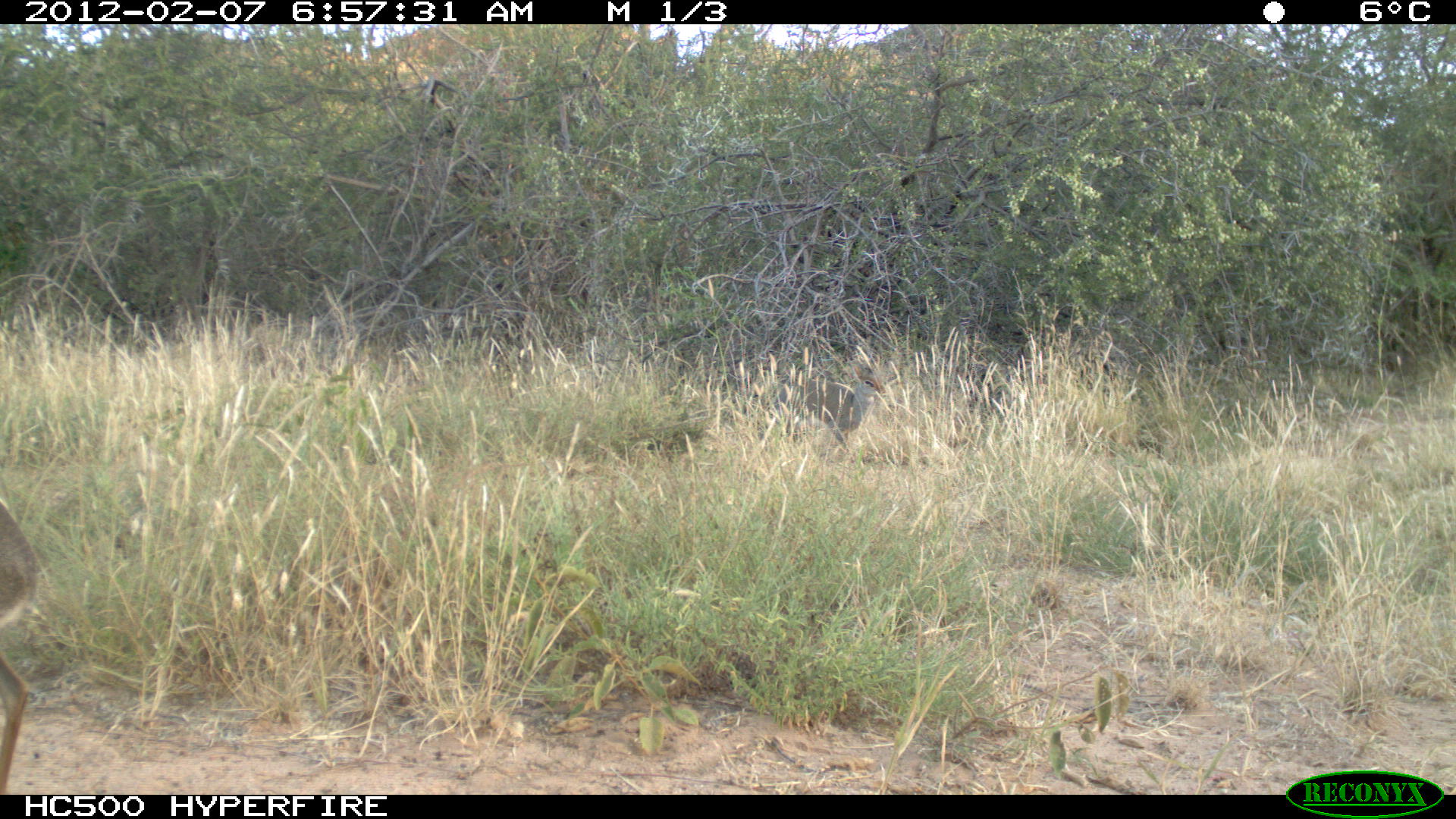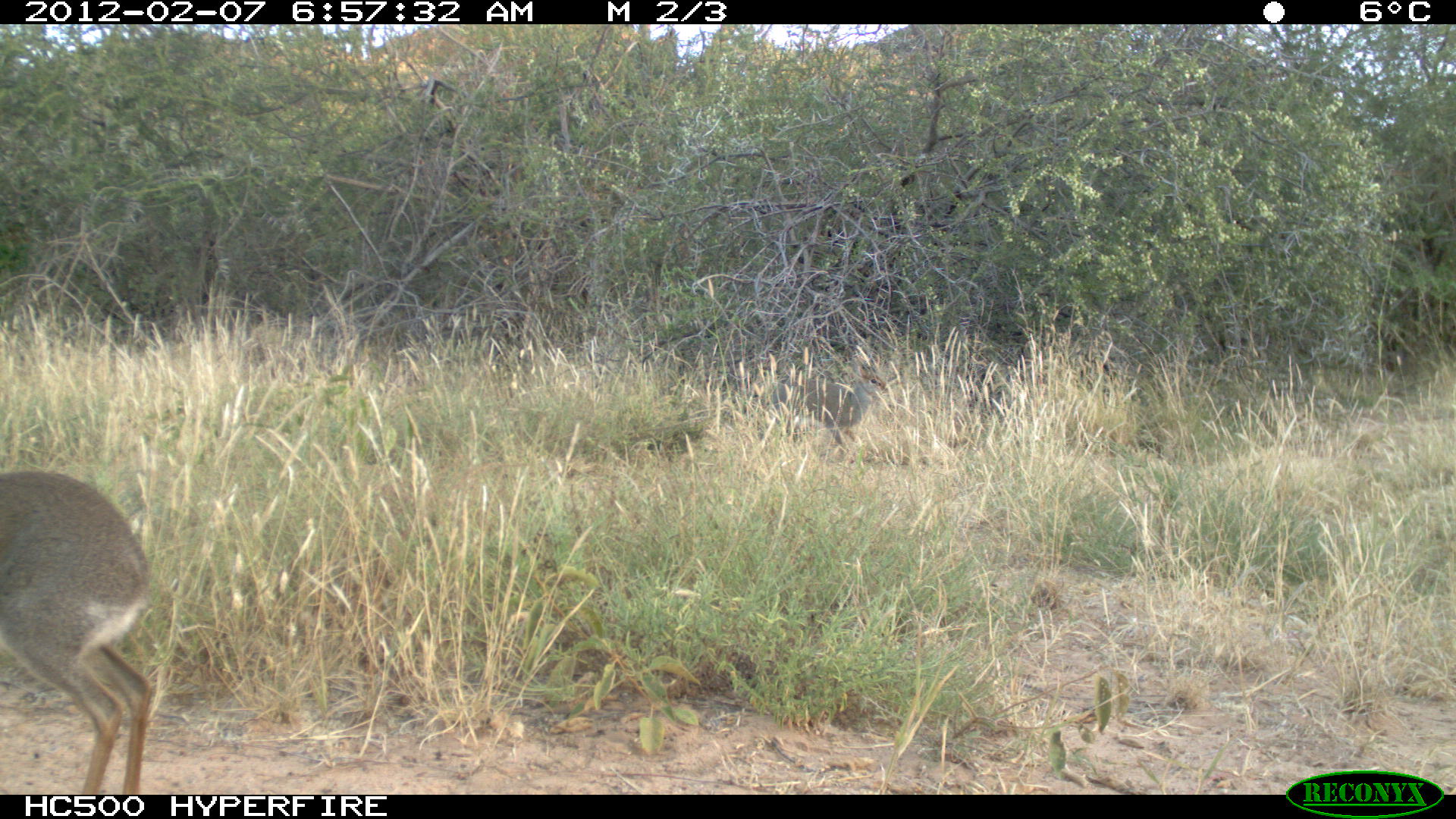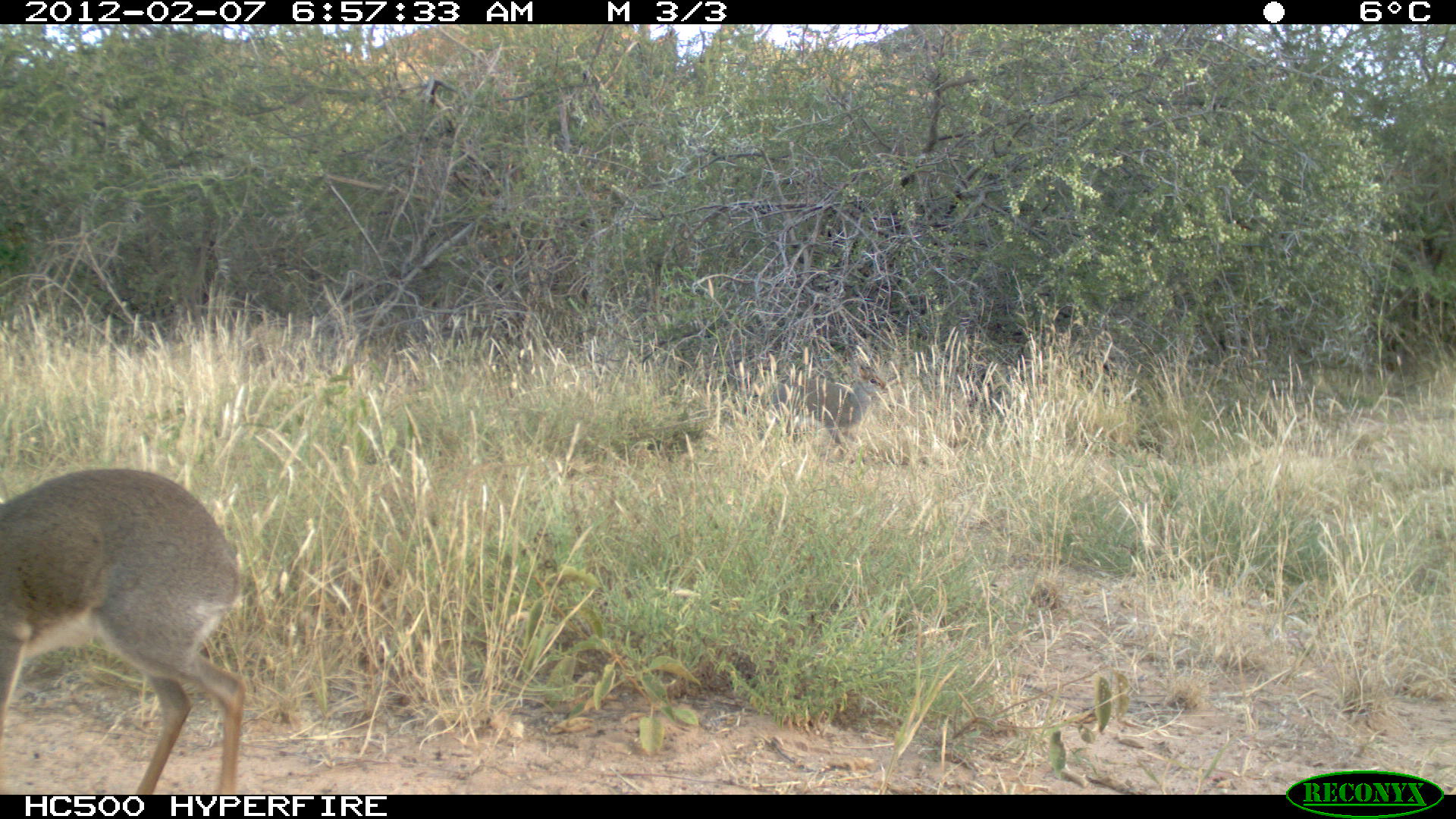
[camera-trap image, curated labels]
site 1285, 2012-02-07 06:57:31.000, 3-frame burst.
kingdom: Animalia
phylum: Chordata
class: Mammalia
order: Artiodactyla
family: Bovidae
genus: Madoqua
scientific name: Madoqua guentheri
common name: günther's dik-dik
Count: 2.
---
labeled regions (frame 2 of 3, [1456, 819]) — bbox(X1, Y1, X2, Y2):
madoqua guentheri: bbox(0, 464, 158, 795); bbox(754, 352, 888, 457)